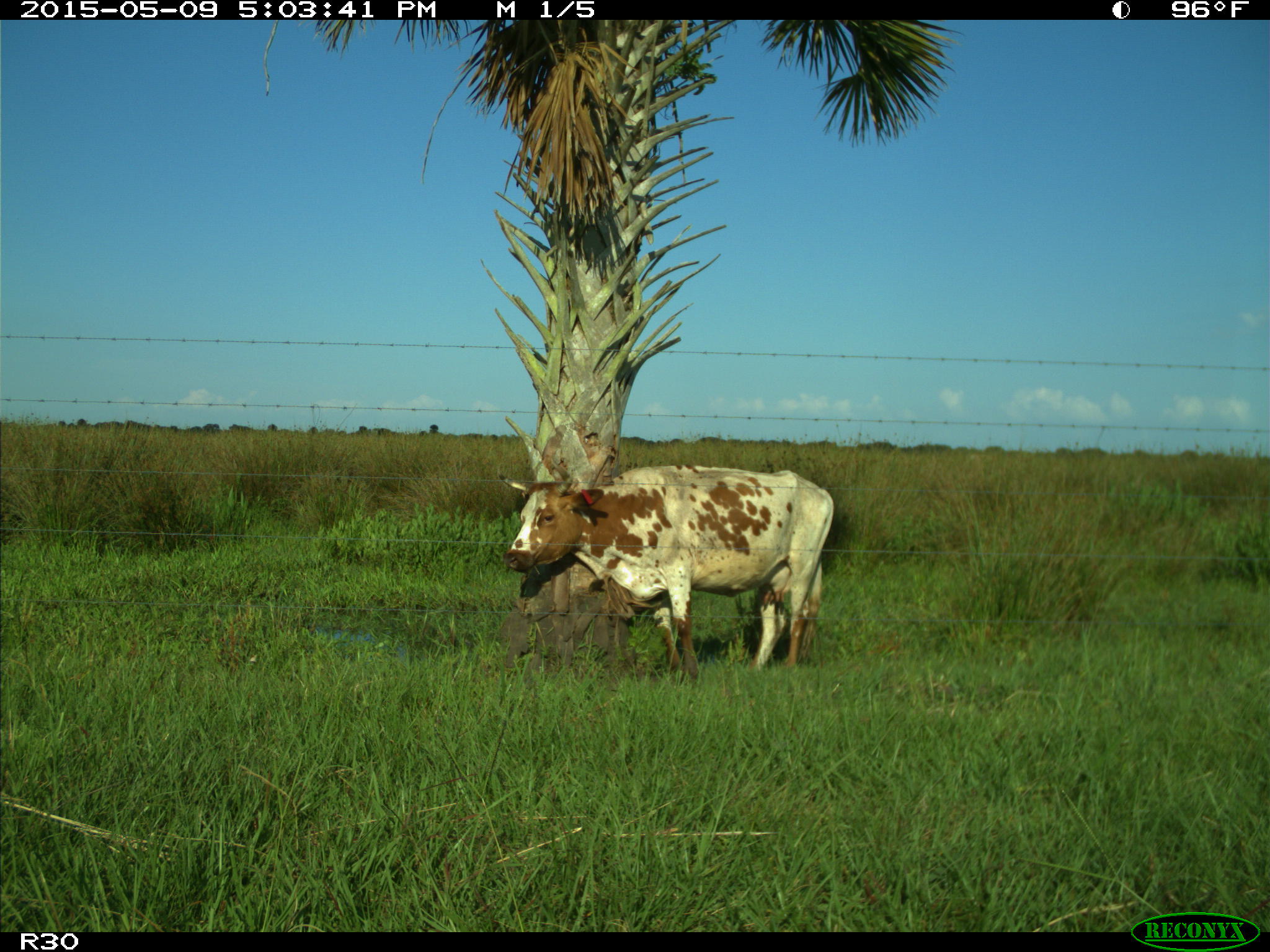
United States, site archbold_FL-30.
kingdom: Animalia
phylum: Chordata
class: Mammalia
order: Artiodactyla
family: Bovidae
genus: Bos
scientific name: Bos taurus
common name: domestic cow